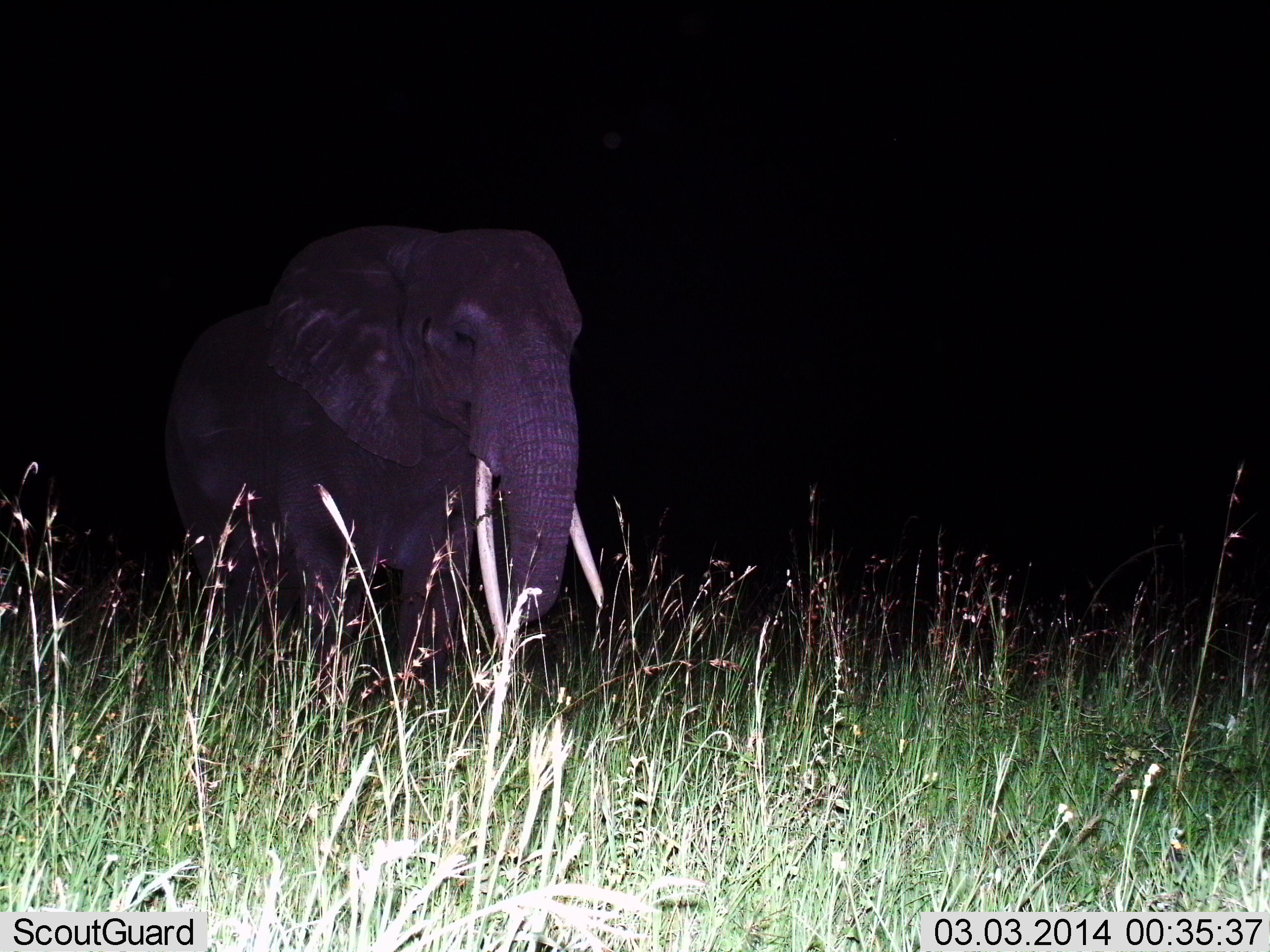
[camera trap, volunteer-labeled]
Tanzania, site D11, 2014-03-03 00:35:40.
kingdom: Animalia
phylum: Chordata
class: Mammalia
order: Proboscidea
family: Elephantidae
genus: Loxodonta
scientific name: Loxodonta africana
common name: african bush elephant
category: elephant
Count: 1.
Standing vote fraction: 70%.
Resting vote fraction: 10%.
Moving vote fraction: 30%.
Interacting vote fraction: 0%.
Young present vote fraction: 0%.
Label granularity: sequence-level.